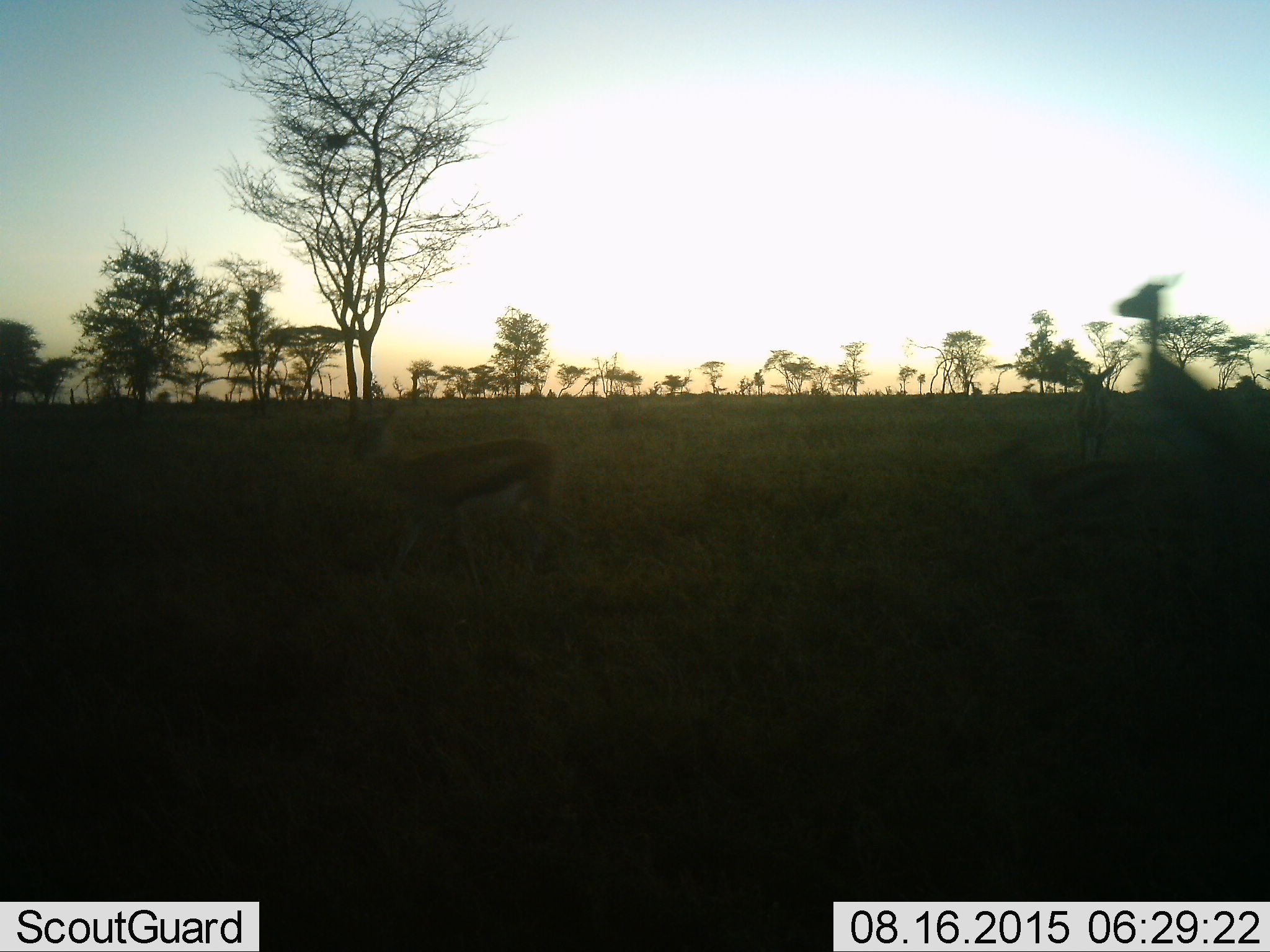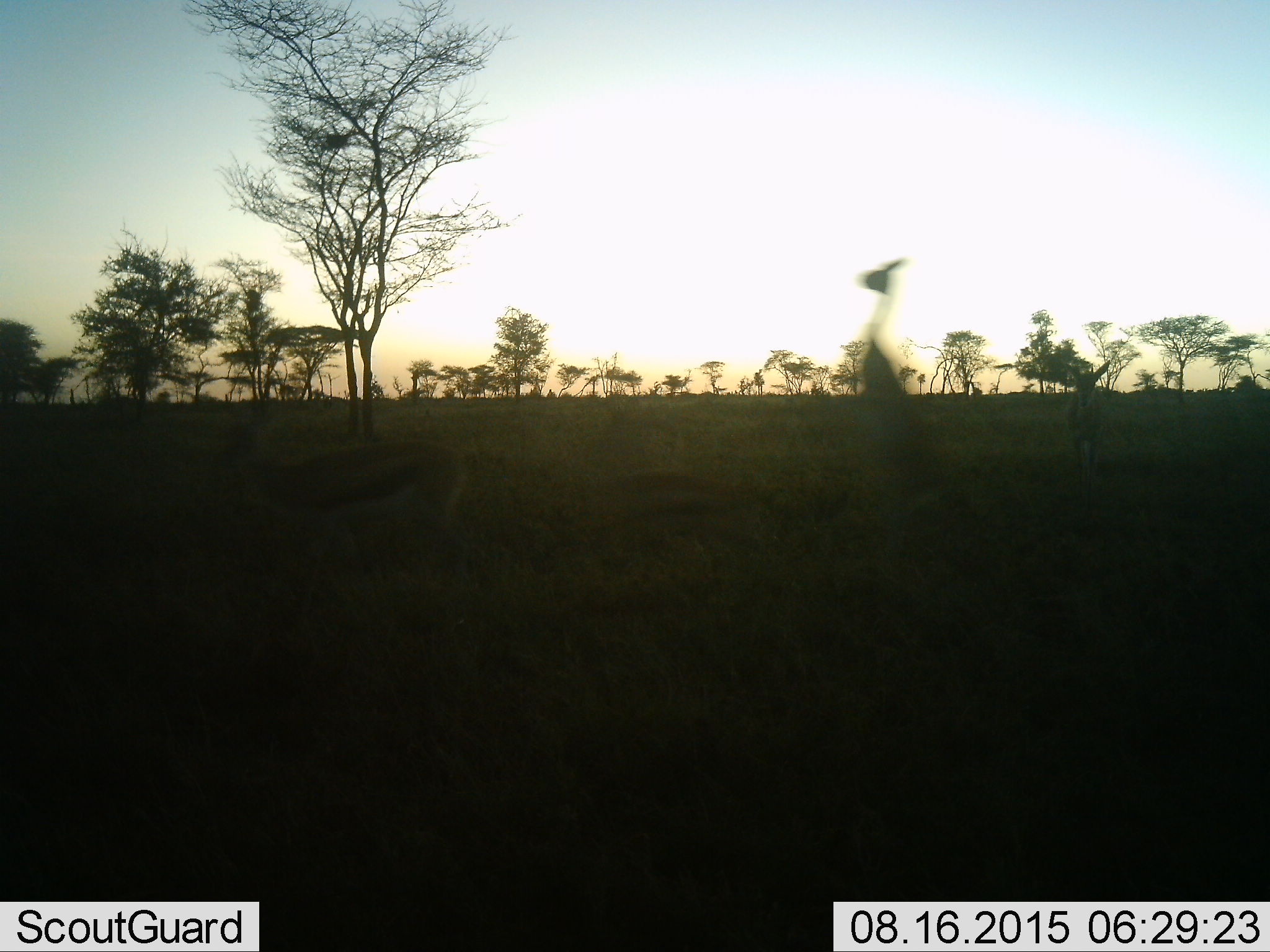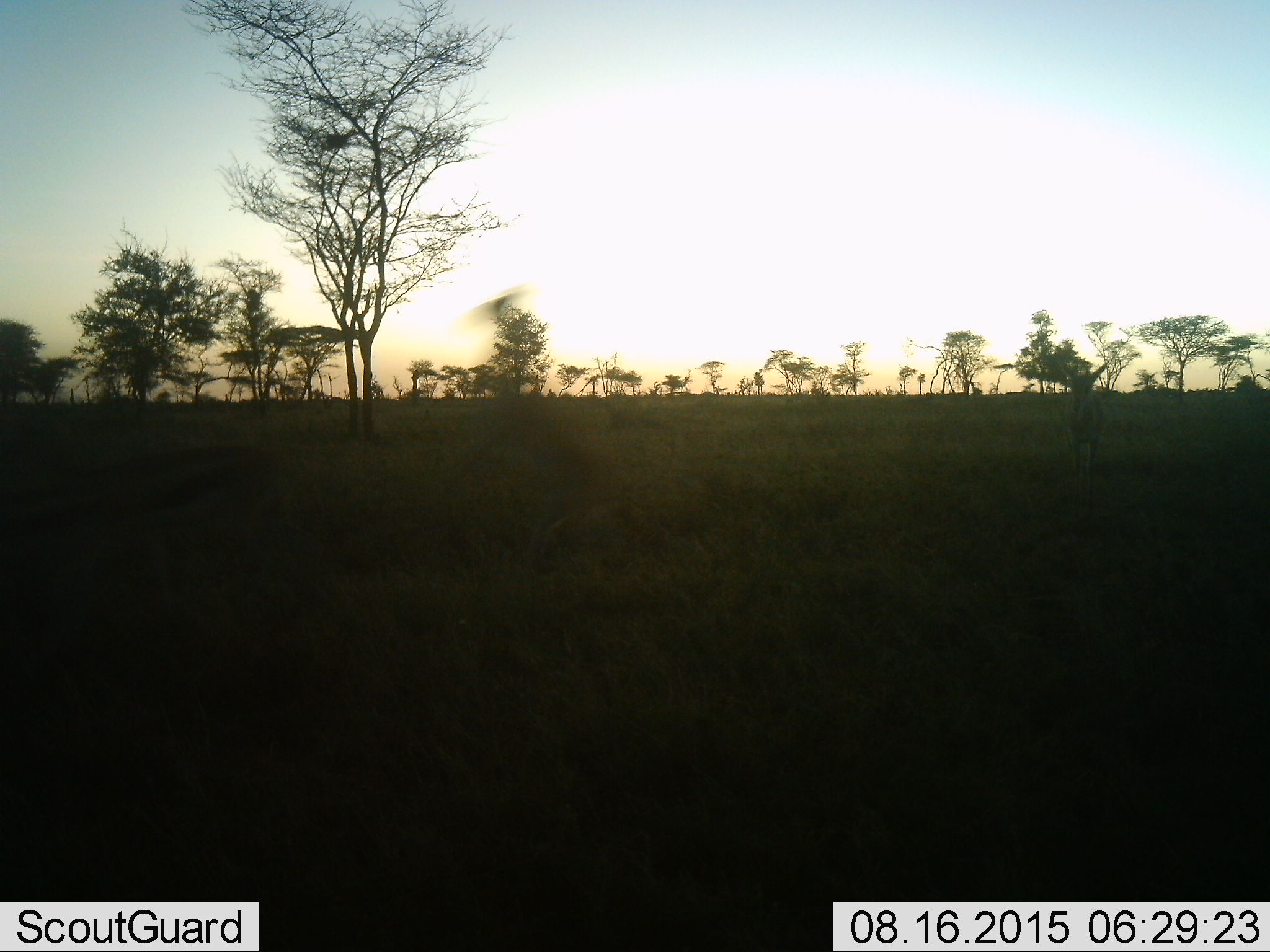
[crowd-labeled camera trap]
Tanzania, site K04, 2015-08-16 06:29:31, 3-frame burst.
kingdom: Animalia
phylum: Chordata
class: Mammalia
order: Artiodactyla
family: Bovidae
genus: Eudorcas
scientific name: Eudorcas thomsonii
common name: thomson's gazelle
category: gazellethomsons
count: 4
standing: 20%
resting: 0%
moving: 100%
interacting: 0%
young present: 0%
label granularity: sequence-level